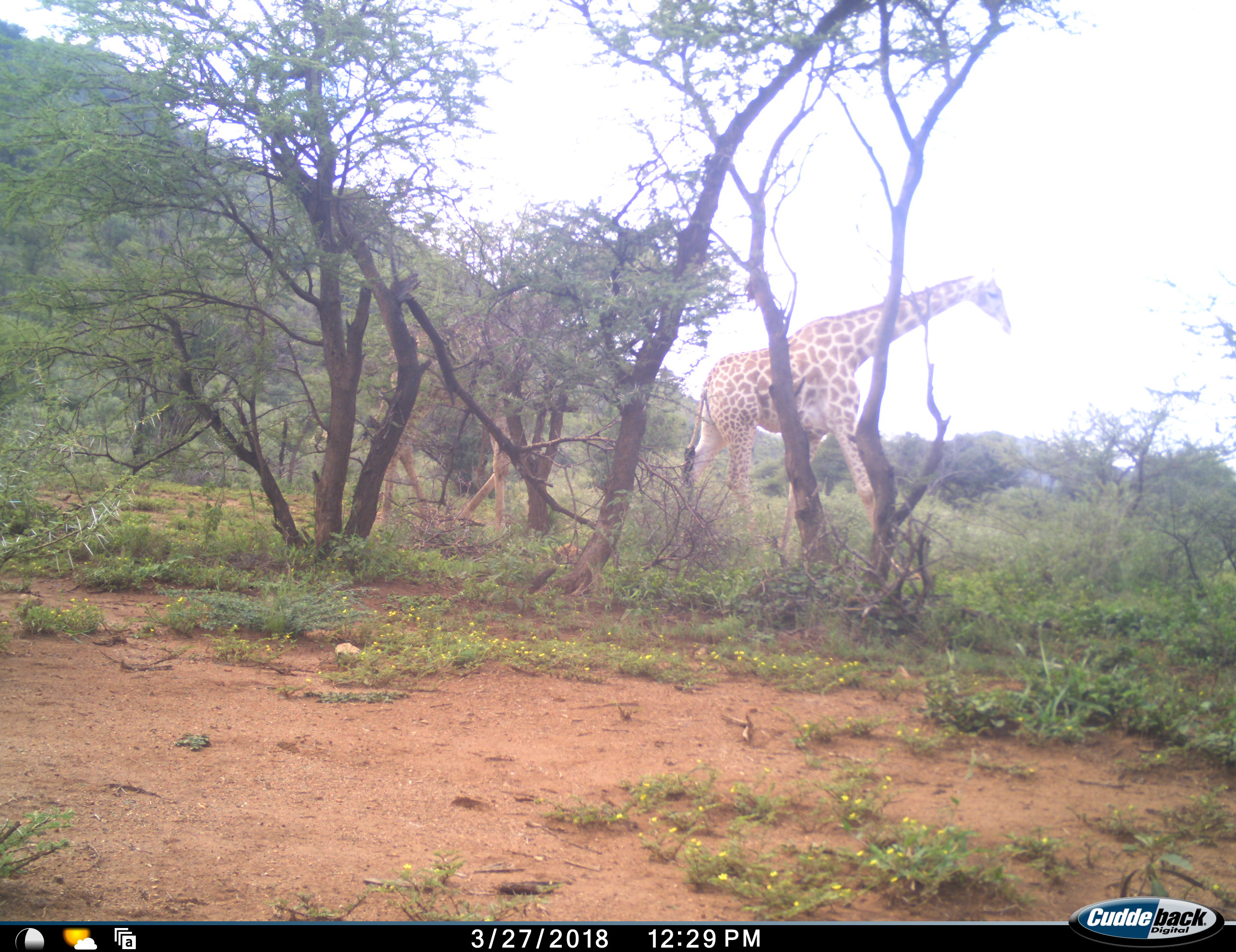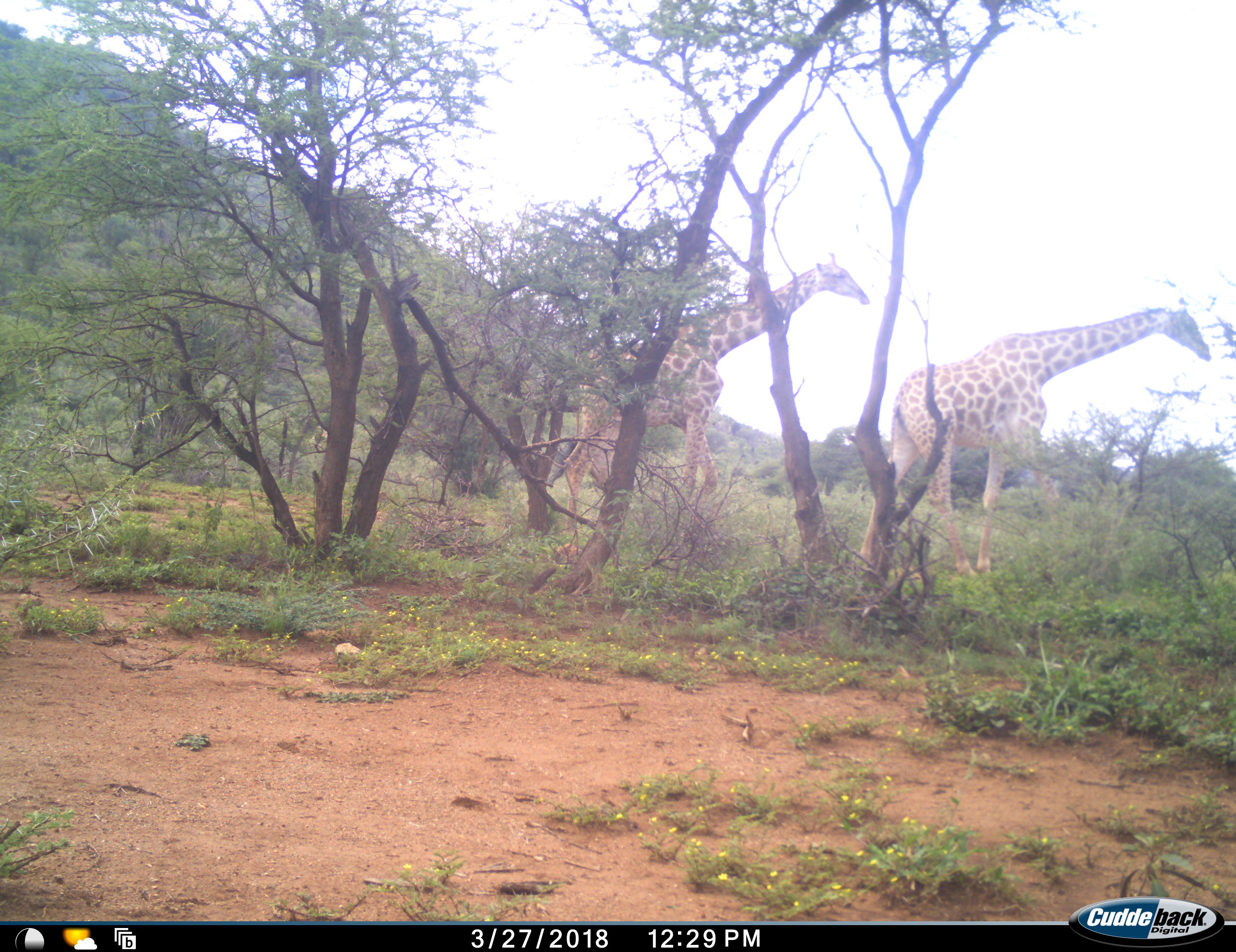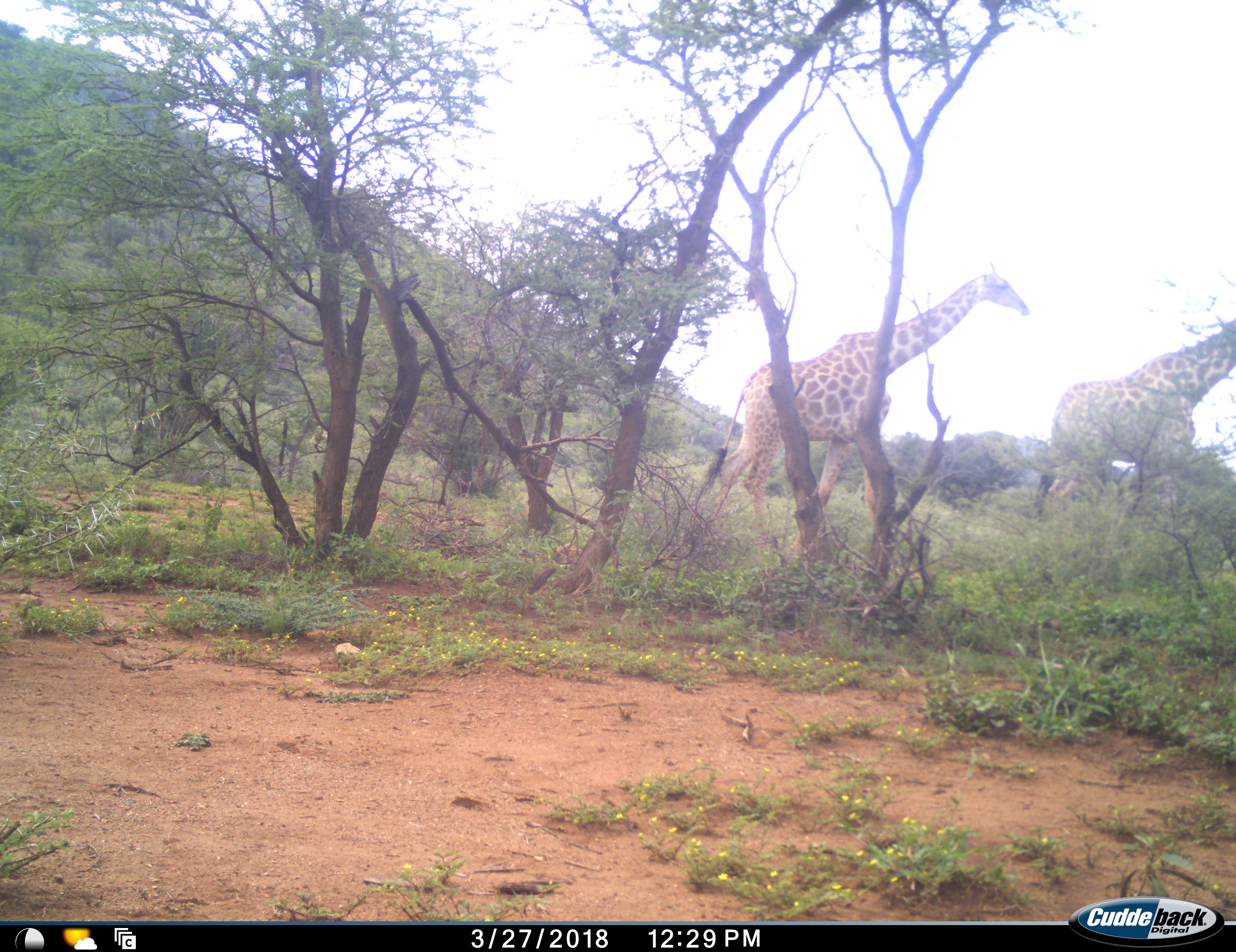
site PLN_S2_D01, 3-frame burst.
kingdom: Animalia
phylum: Chordata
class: Mammalia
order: Artiodactyla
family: Giraffidae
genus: Giraffa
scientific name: Giraffa camelopardalis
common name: giraffe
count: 2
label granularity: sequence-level